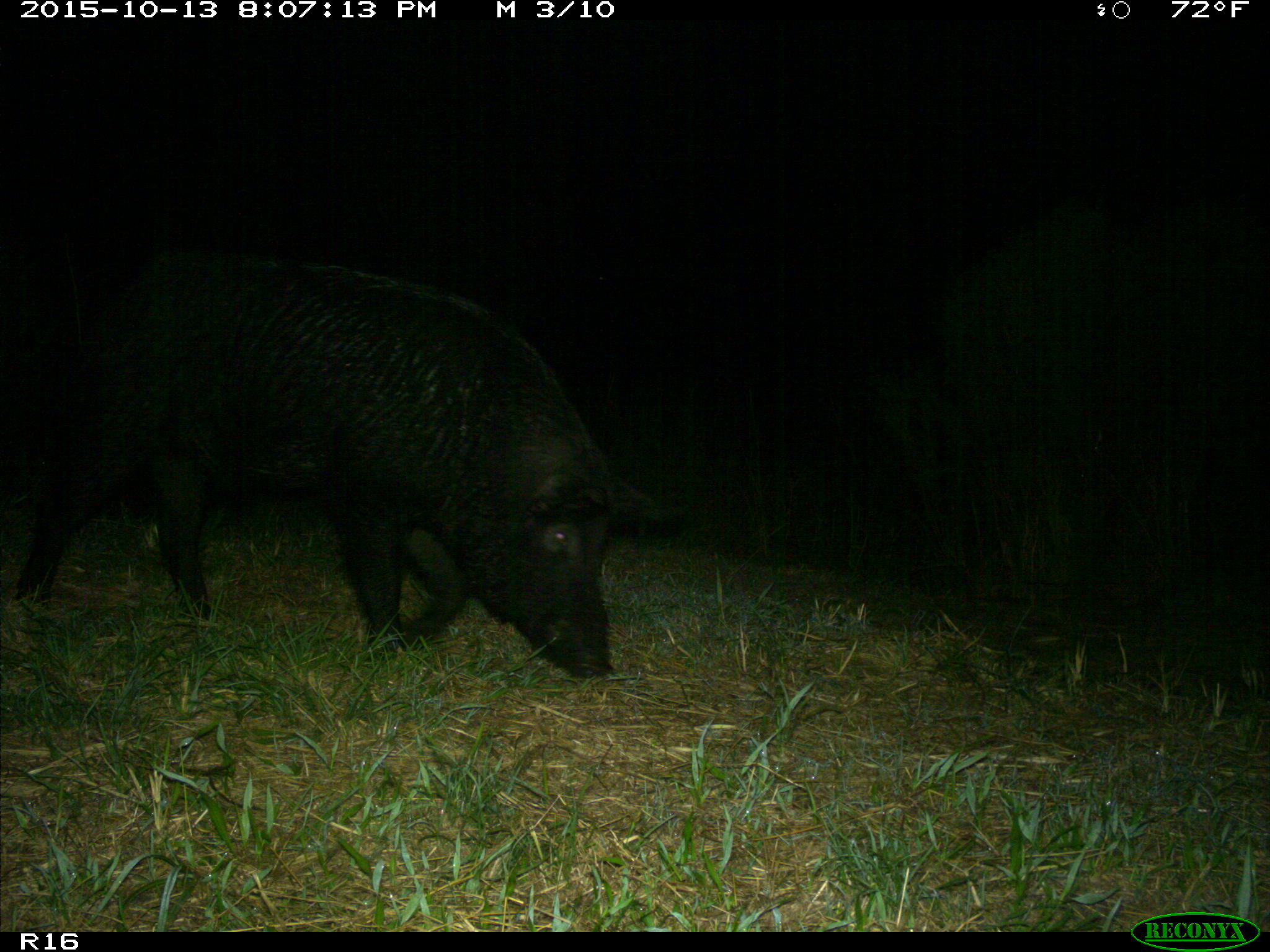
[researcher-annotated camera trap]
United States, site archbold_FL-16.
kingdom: Animalia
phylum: Chordata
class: Mammalia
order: Artiodactyla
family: Suidae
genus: Sus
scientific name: Sus scrofa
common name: wild boar